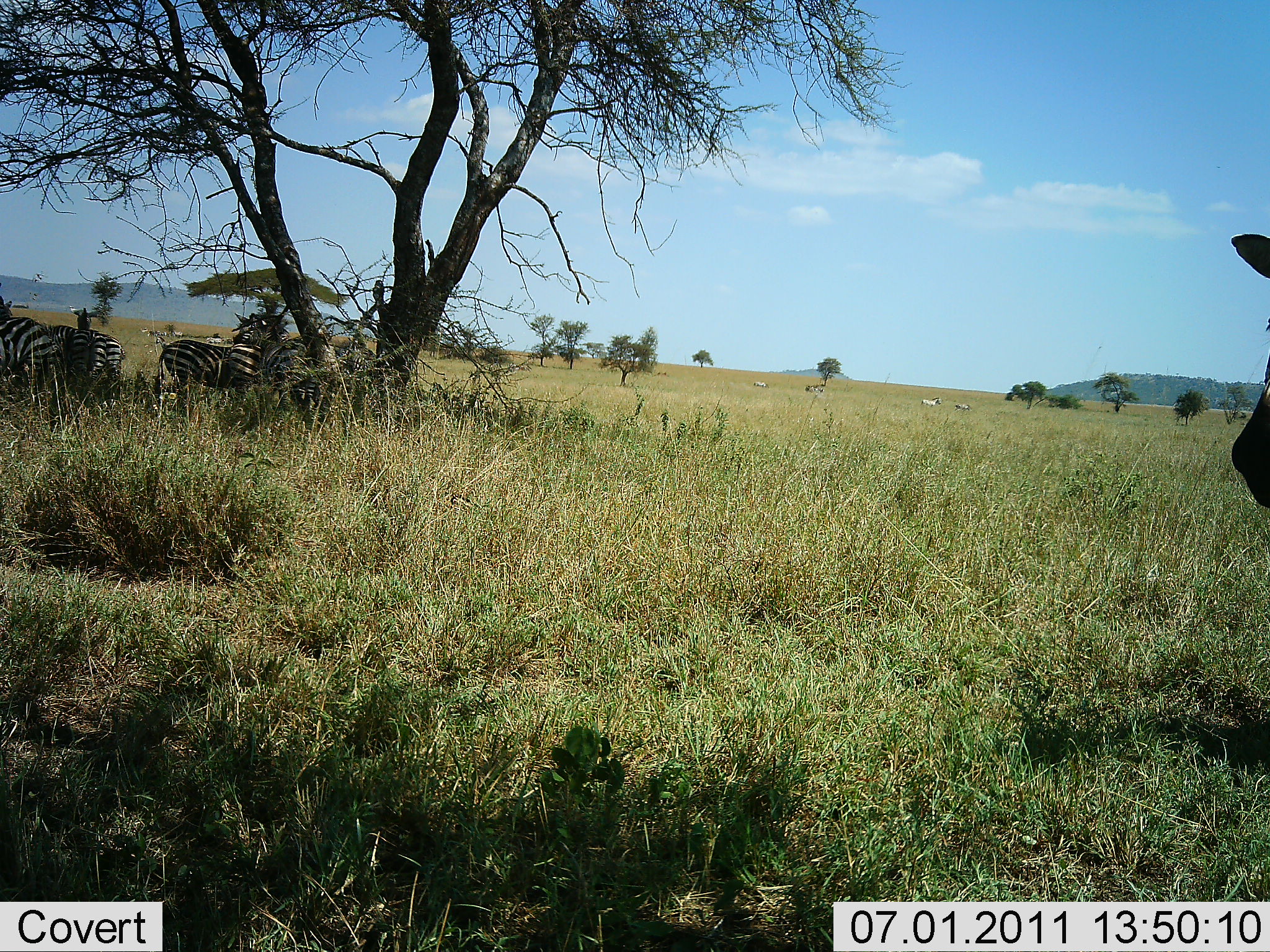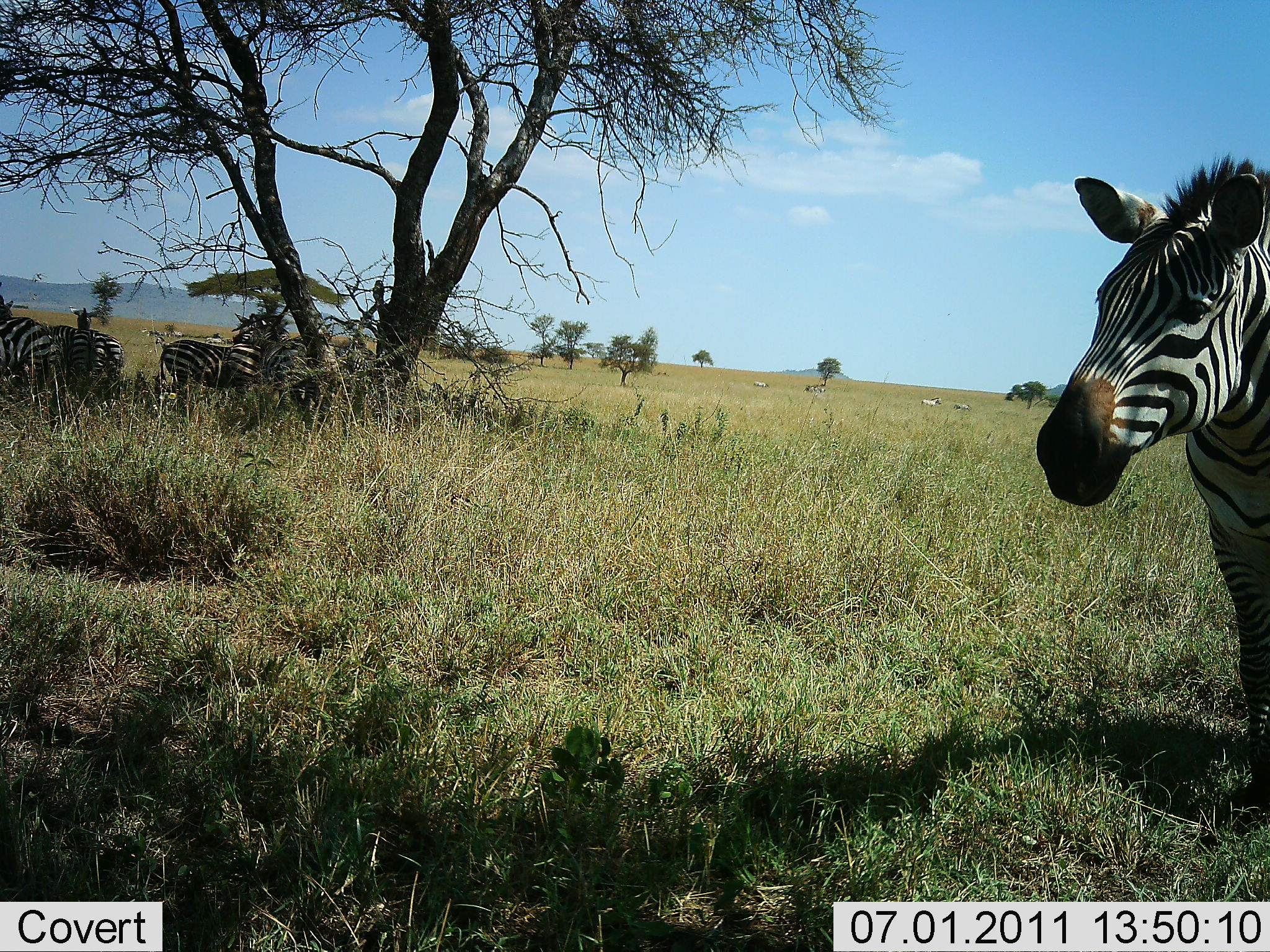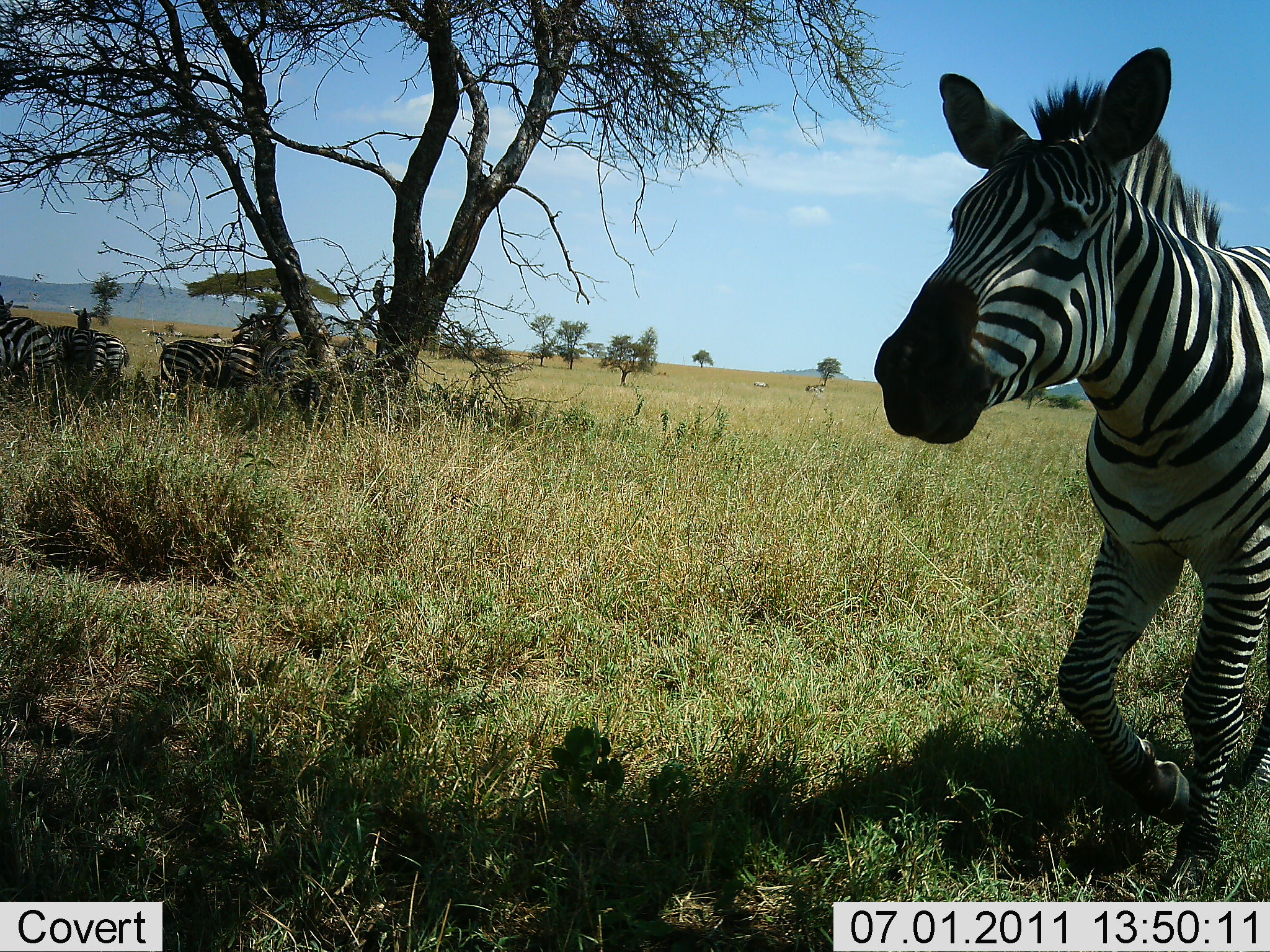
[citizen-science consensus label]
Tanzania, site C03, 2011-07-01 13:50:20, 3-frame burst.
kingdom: Animalia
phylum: Chordata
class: Mammalia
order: Perissodactyla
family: Equidae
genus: Equus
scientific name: Equus quagga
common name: plains zebra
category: zebra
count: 6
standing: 90%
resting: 20%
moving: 80%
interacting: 0%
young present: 0%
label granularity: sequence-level